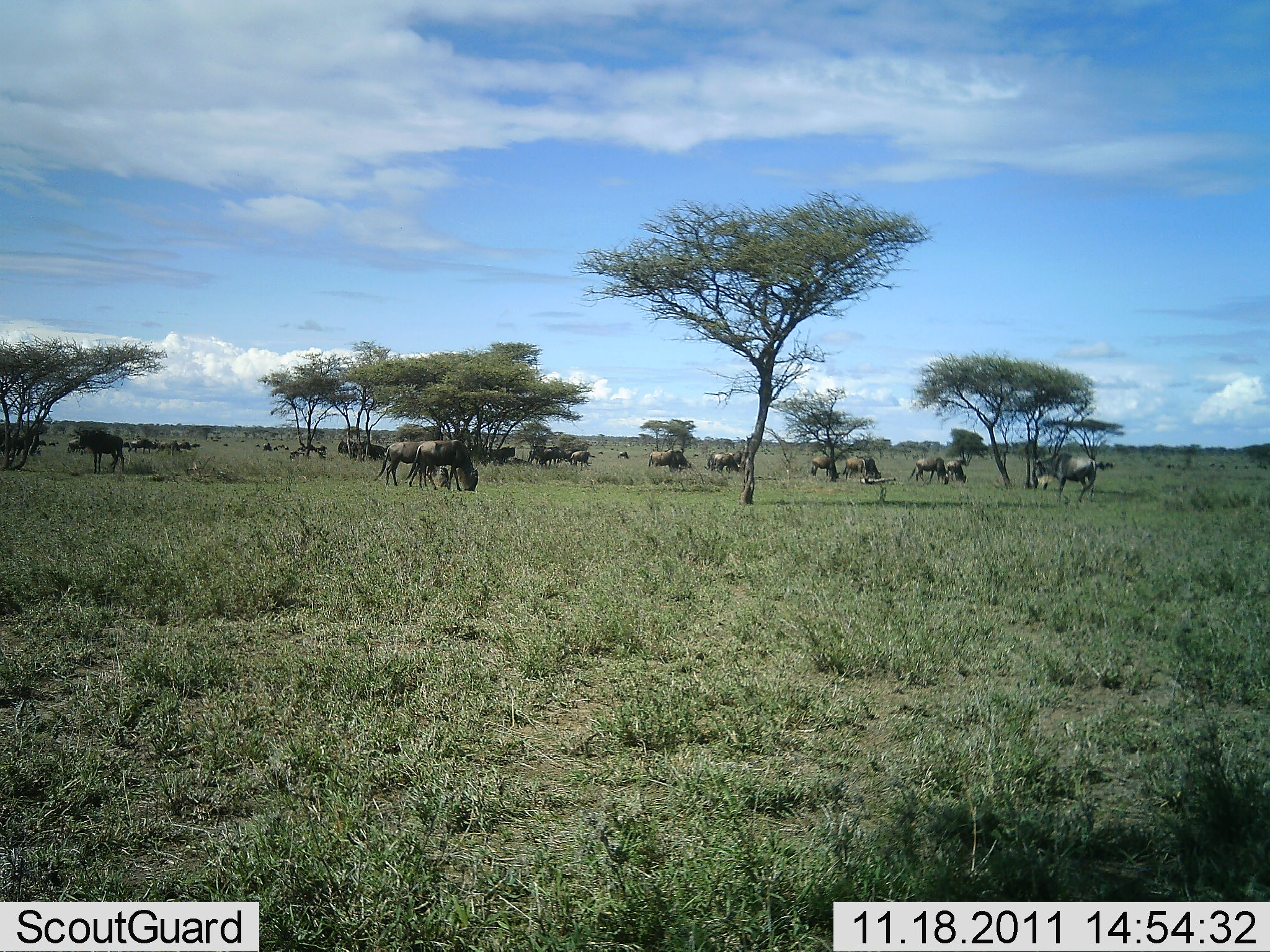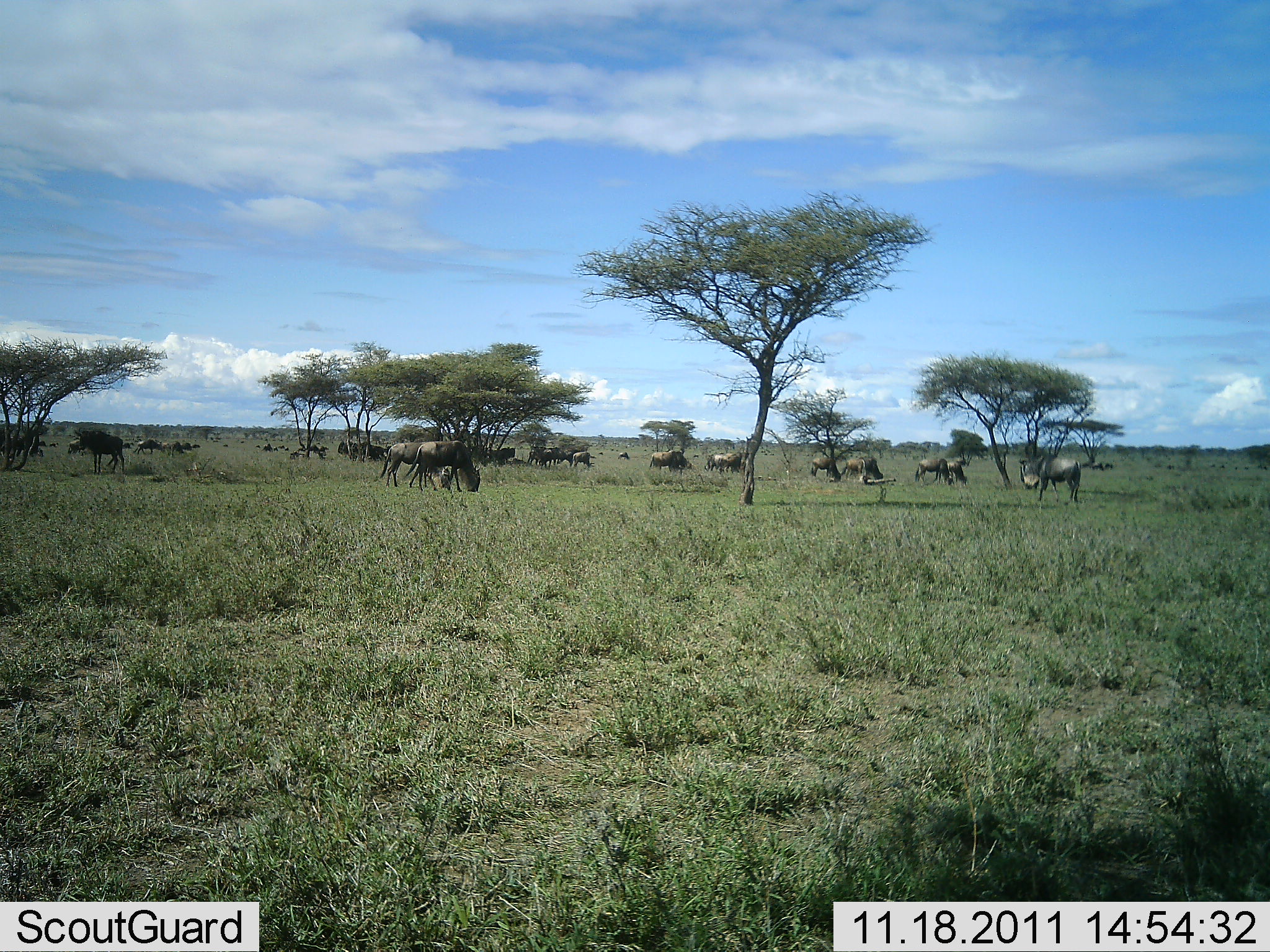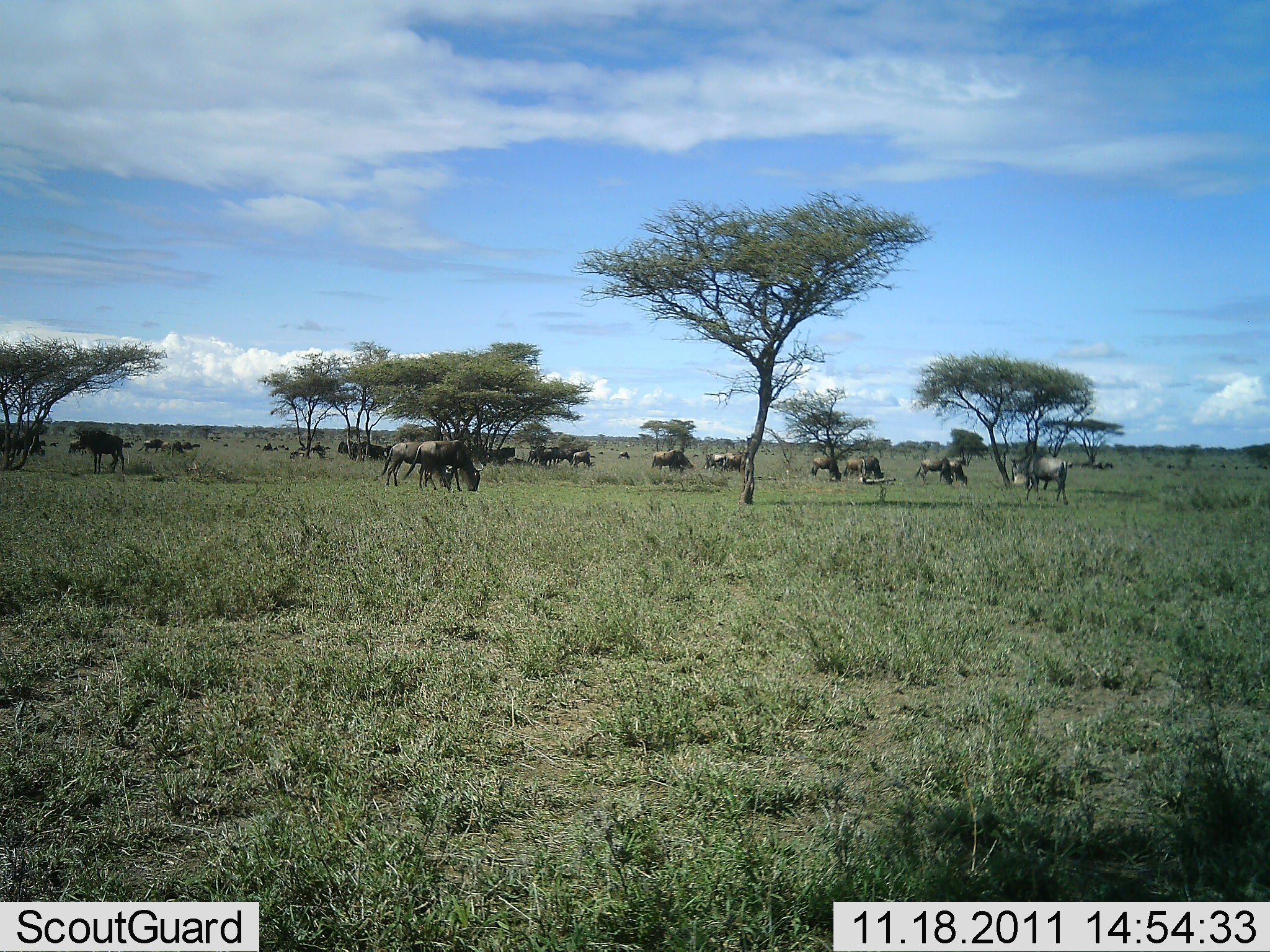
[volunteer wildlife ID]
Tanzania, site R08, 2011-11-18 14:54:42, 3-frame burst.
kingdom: Animalia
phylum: Chordata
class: Mammalia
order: Artiodactyla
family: Bovidae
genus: Connochaetes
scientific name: Connochaetes taurinus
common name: blue wildebeest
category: wildebeest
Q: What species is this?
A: Wildebeest (blue wildebeest) (Connochaetes taurinus).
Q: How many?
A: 11-50.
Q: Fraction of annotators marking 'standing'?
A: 38%.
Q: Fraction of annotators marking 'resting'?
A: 0%.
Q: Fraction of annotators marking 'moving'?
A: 46%.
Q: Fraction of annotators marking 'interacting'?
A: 8%.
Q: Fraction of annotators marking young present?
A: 0%.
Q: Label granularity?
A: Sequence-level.